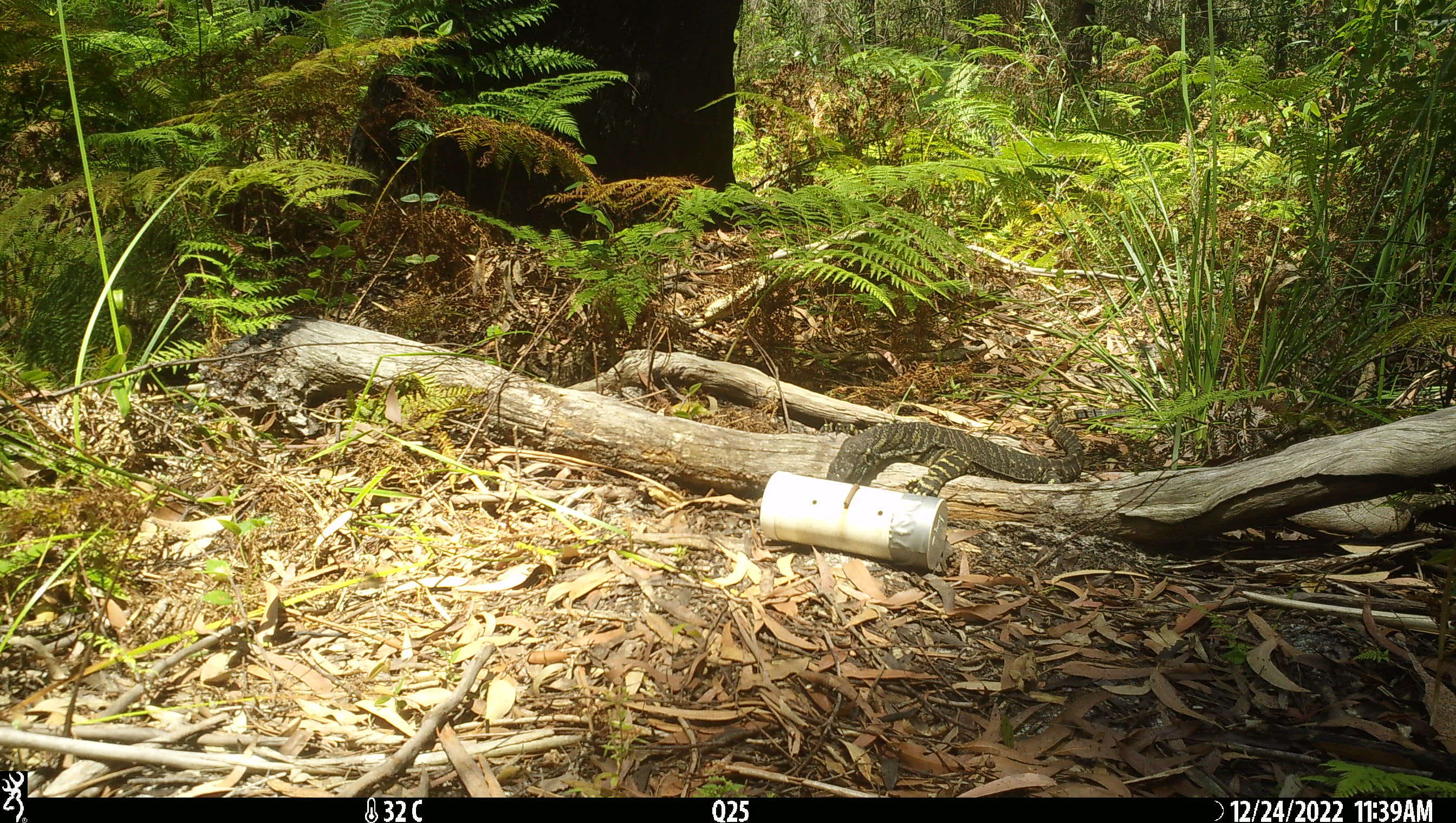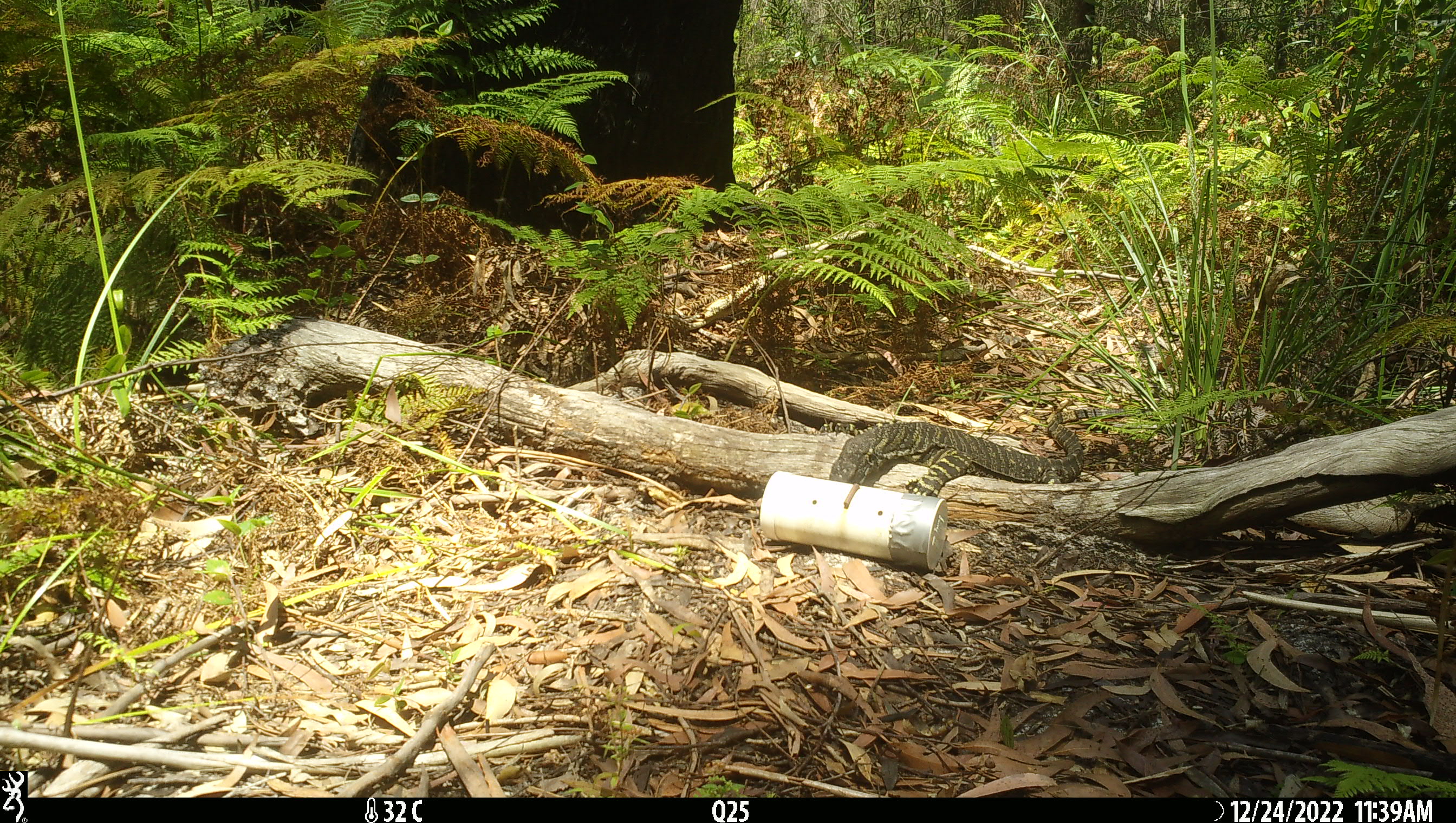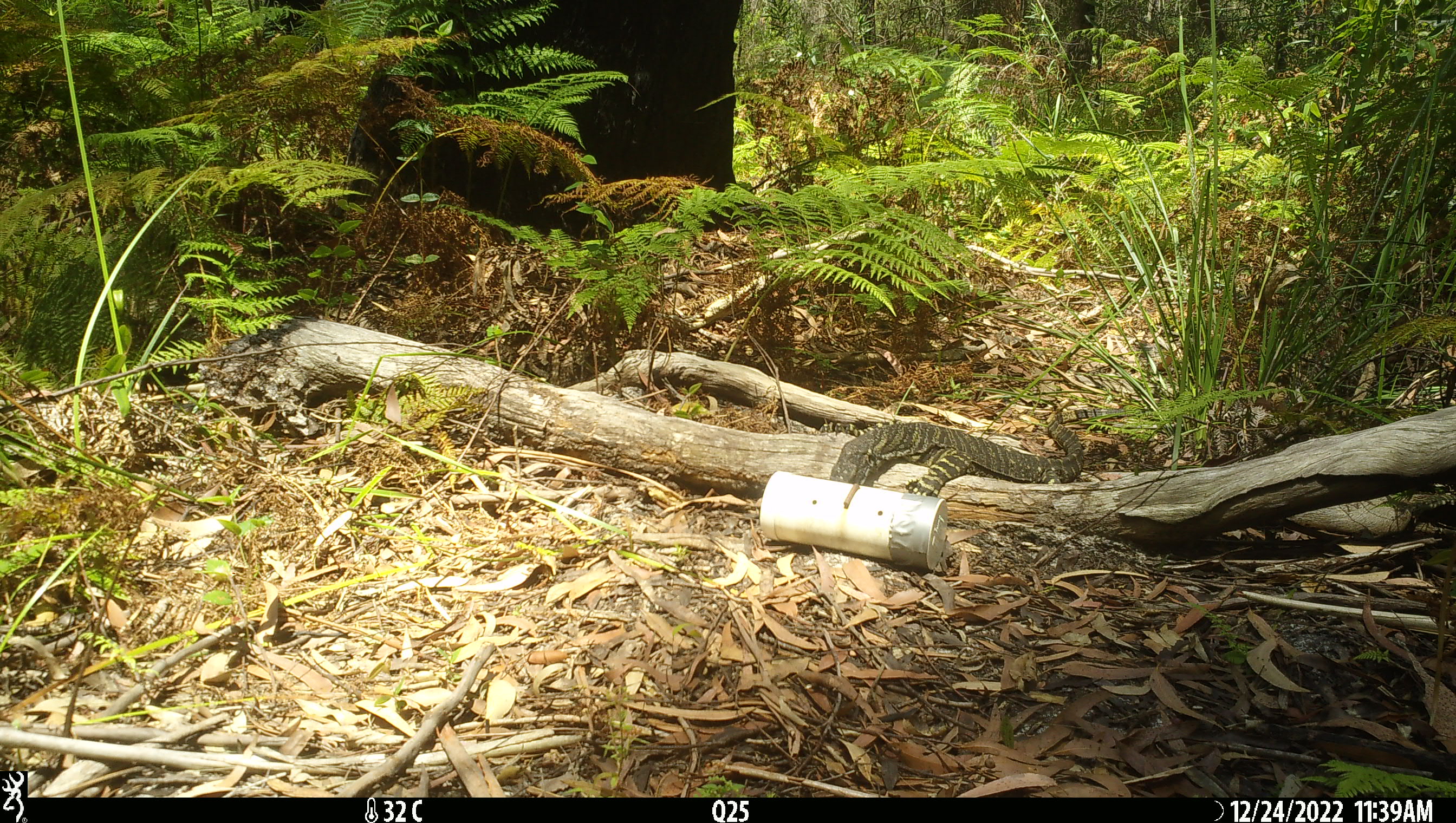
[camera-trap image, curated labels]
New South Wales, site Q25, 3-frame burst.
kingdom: Animalia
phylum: Chordata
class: Reptilia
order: Squamata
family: Varanidae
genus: Varanus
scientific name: Varanus varius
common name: lace monitor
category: goanna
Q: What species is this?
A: Goanna (lace monitor) (Varanus varius).